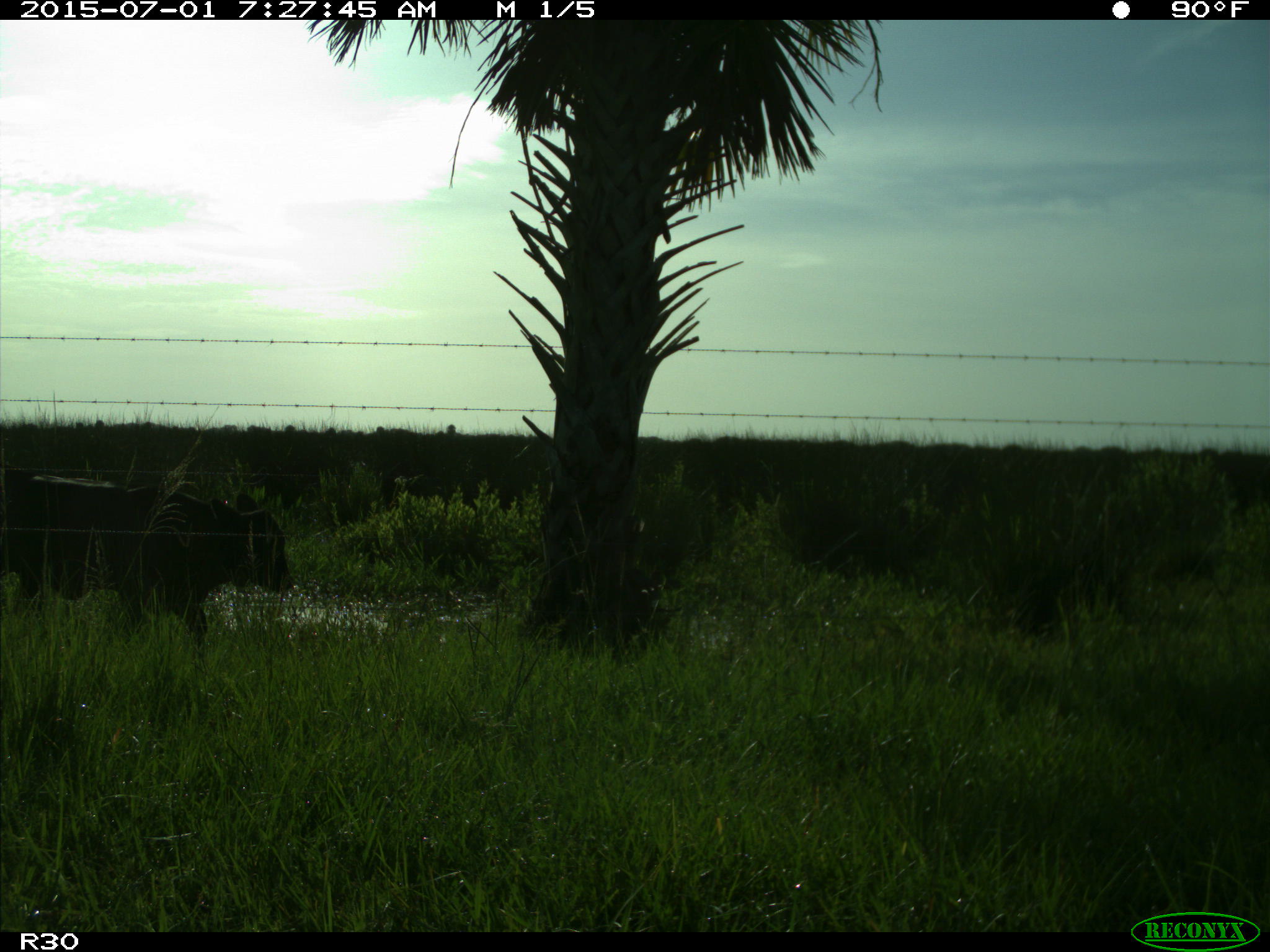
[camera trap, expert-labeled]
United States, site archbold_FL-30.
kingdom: Animalia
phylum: Chordata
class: Mammalia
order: Artiodactyla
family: Bovidae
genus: Bos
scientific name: Bos taurus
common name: domestic cow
Bos taurus (domestic cow).